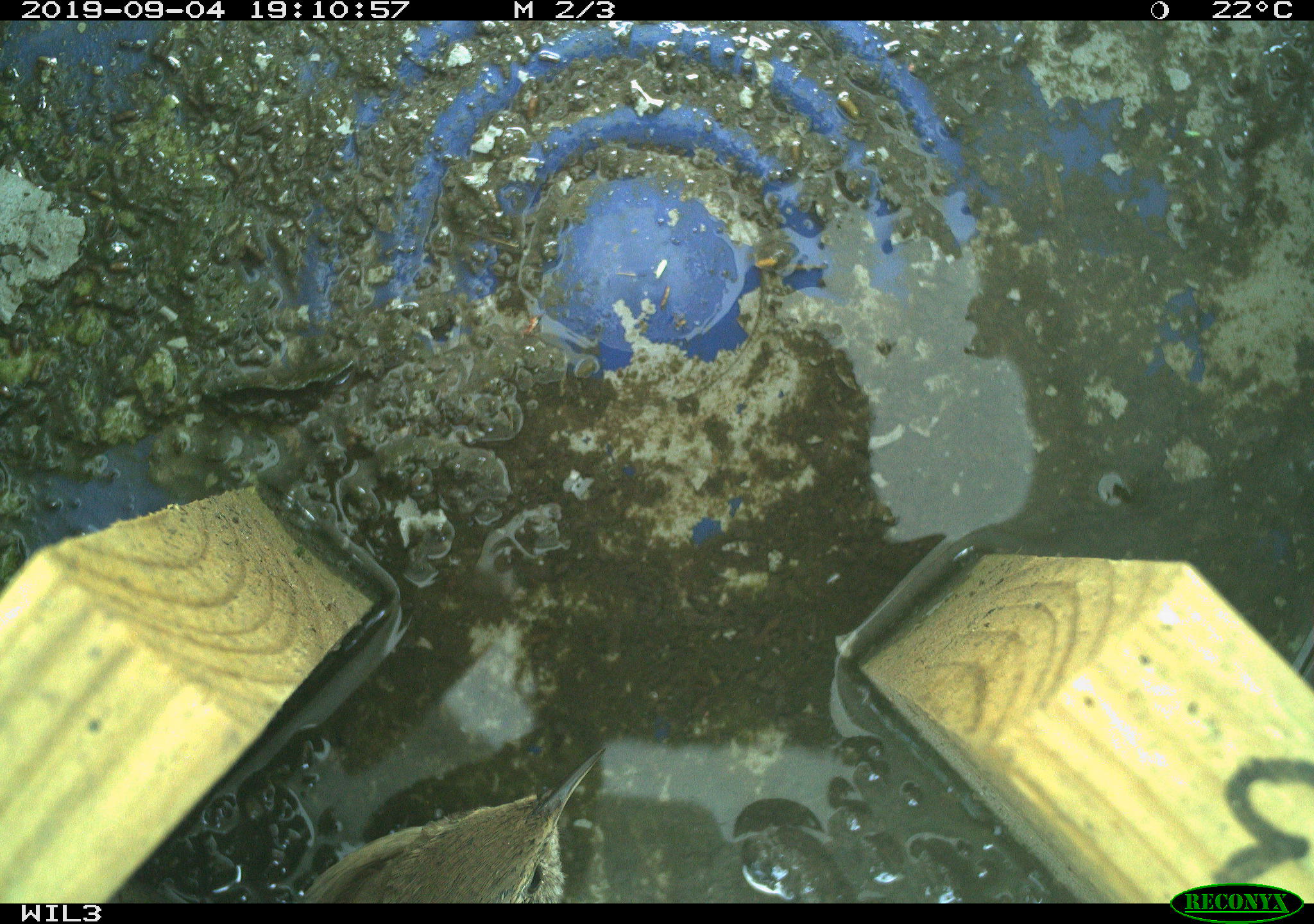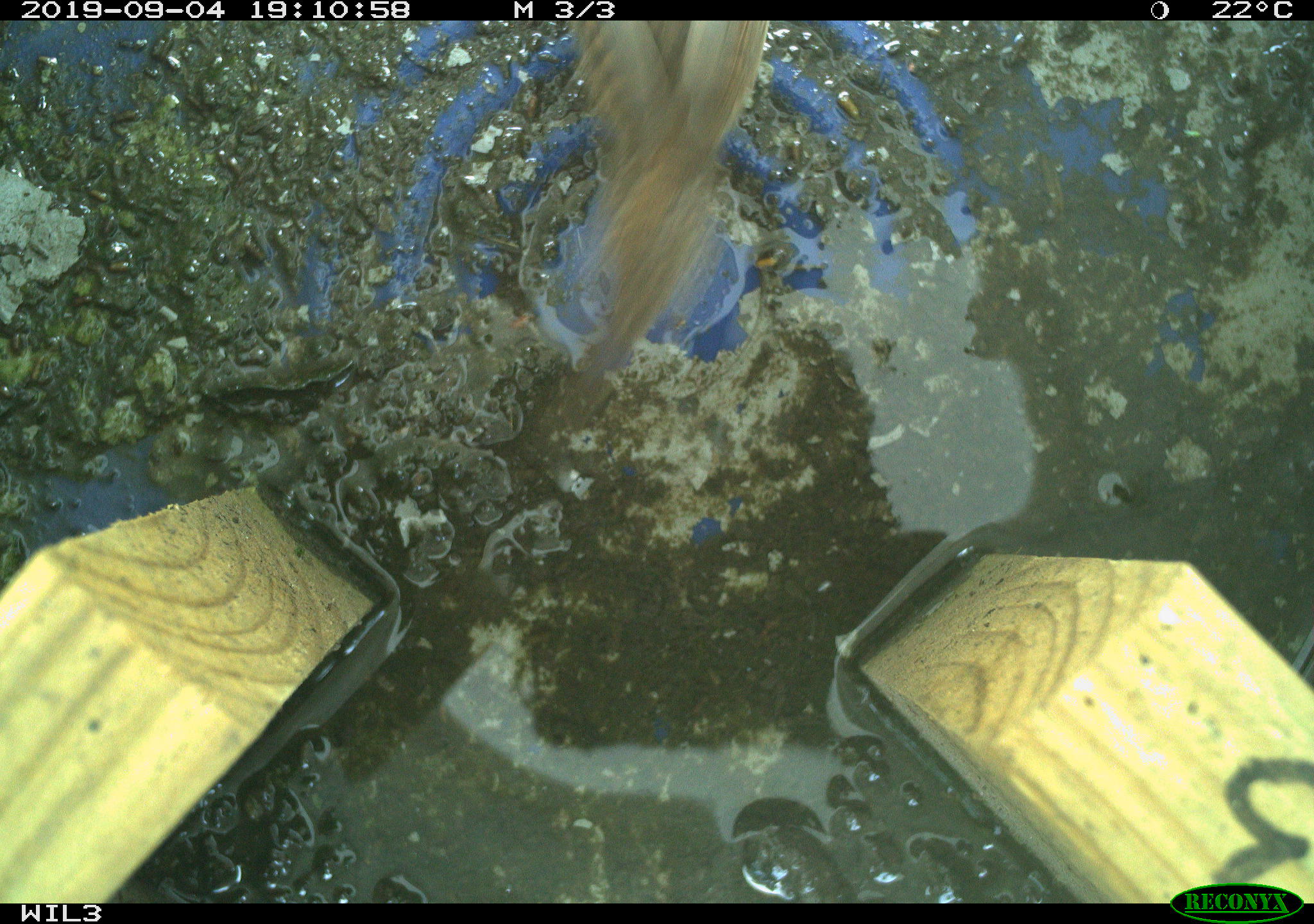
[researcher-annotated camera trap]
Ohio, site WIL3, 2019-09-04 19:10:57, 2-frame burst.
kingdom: Animalia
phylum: Chordata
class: Aves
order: Passeriformes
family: Troglodytidae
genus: Troglodytes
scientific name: Troglodytes aedon aedon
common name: northern house wren